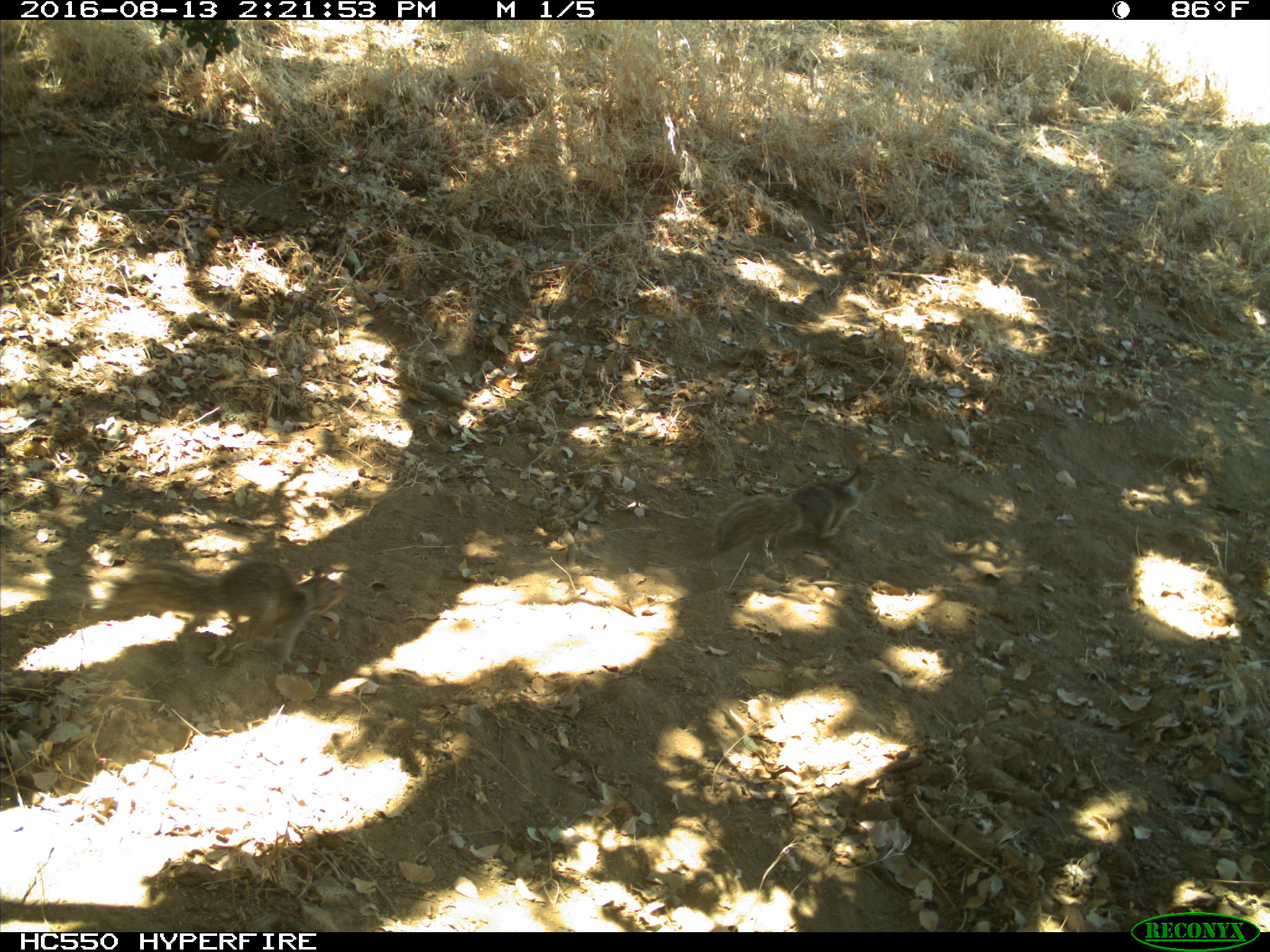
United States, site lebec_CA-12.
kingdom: Animalia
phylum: Chordata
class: Mammalia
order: Rodentia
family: Sciuridae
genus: Otospermophilus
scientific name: Otospermophilus beecheyi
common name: california ground squirrel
Otospermophilus beecheyi (california ground squirrel).